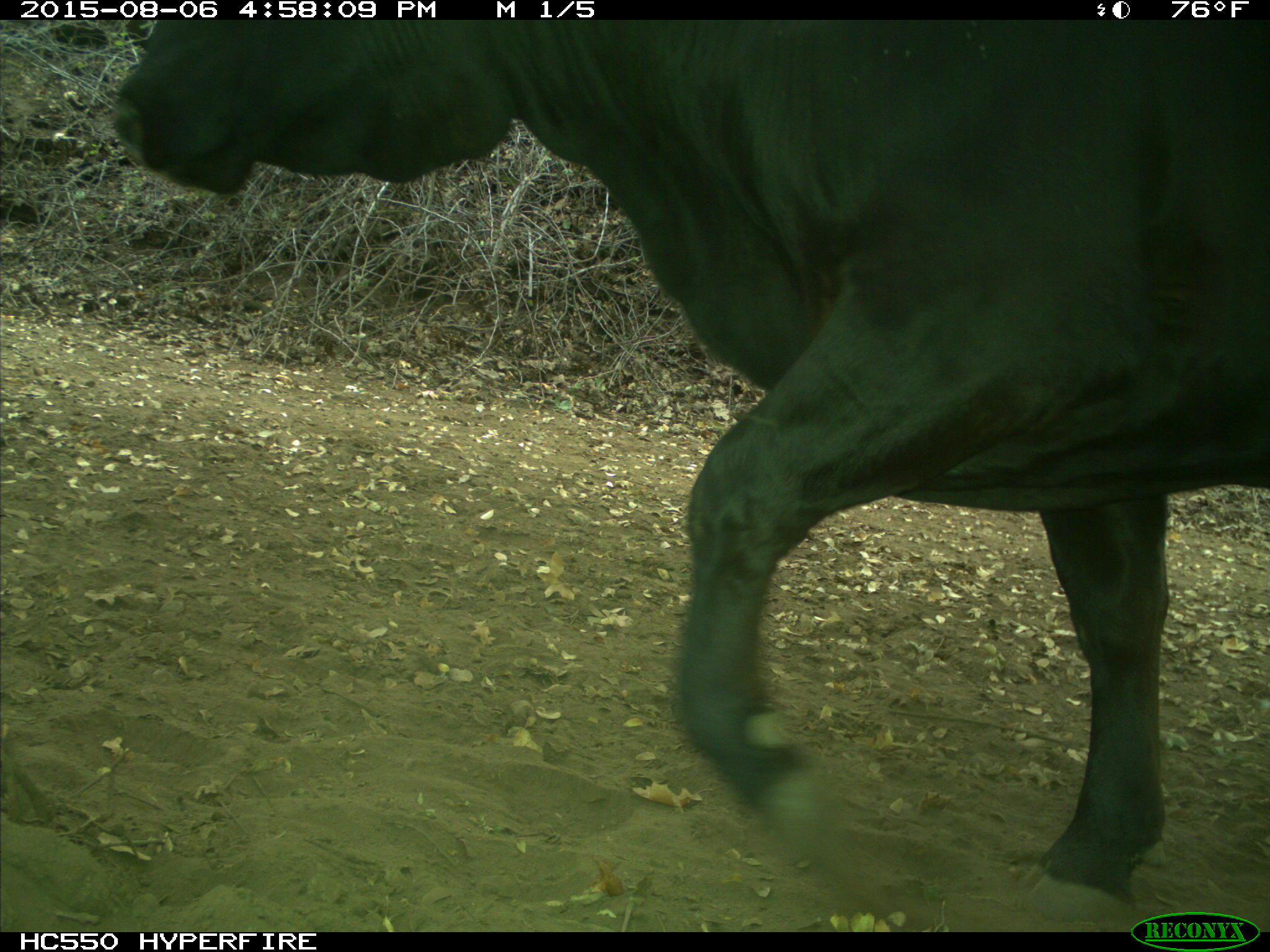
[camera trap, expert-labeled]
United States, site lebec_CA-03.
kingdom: Animalia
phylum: Chordata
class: Mammalia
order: Artiodactyla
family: Bovidae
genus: Bos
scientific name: Bos taurus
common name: domestic cow